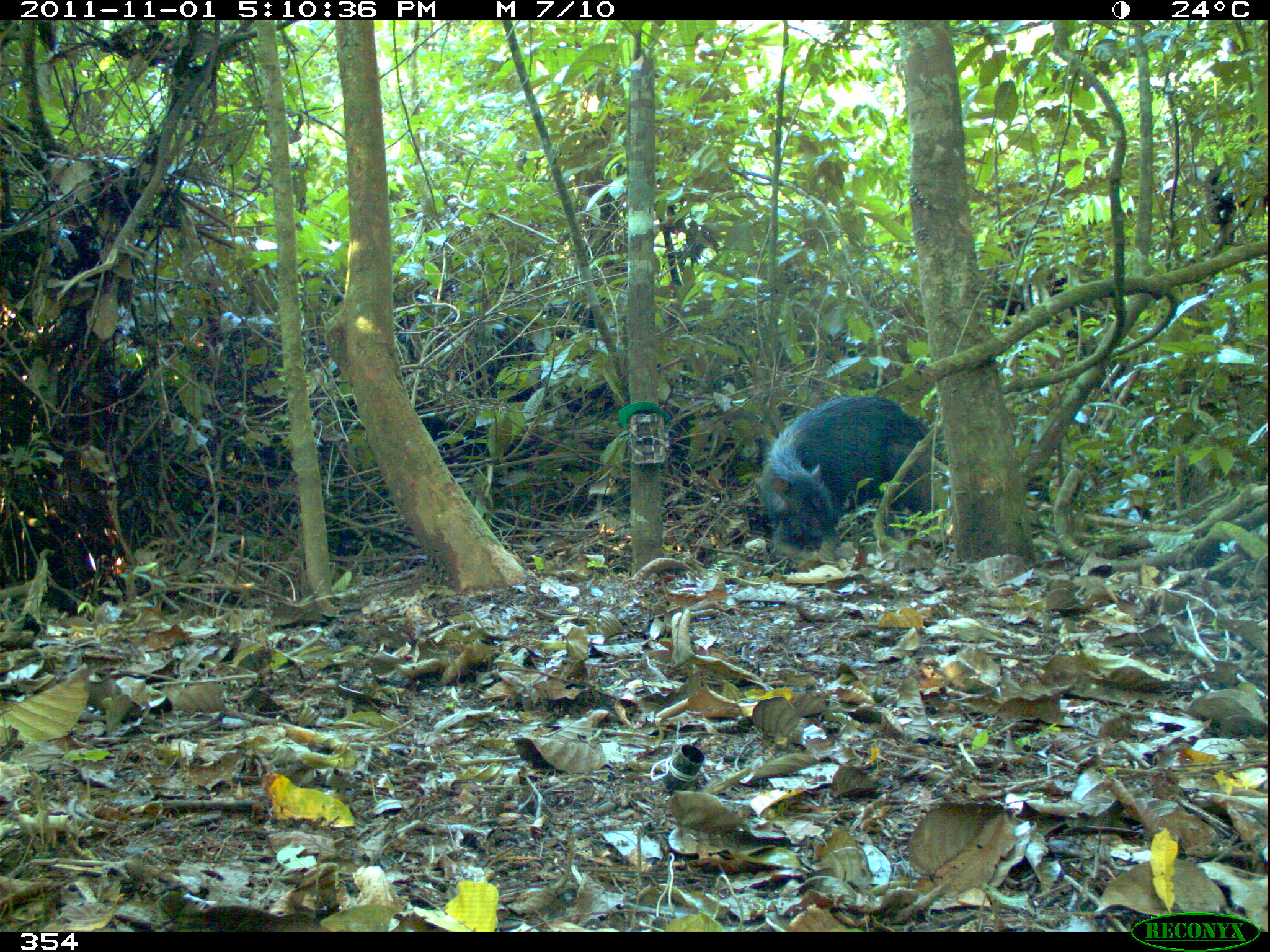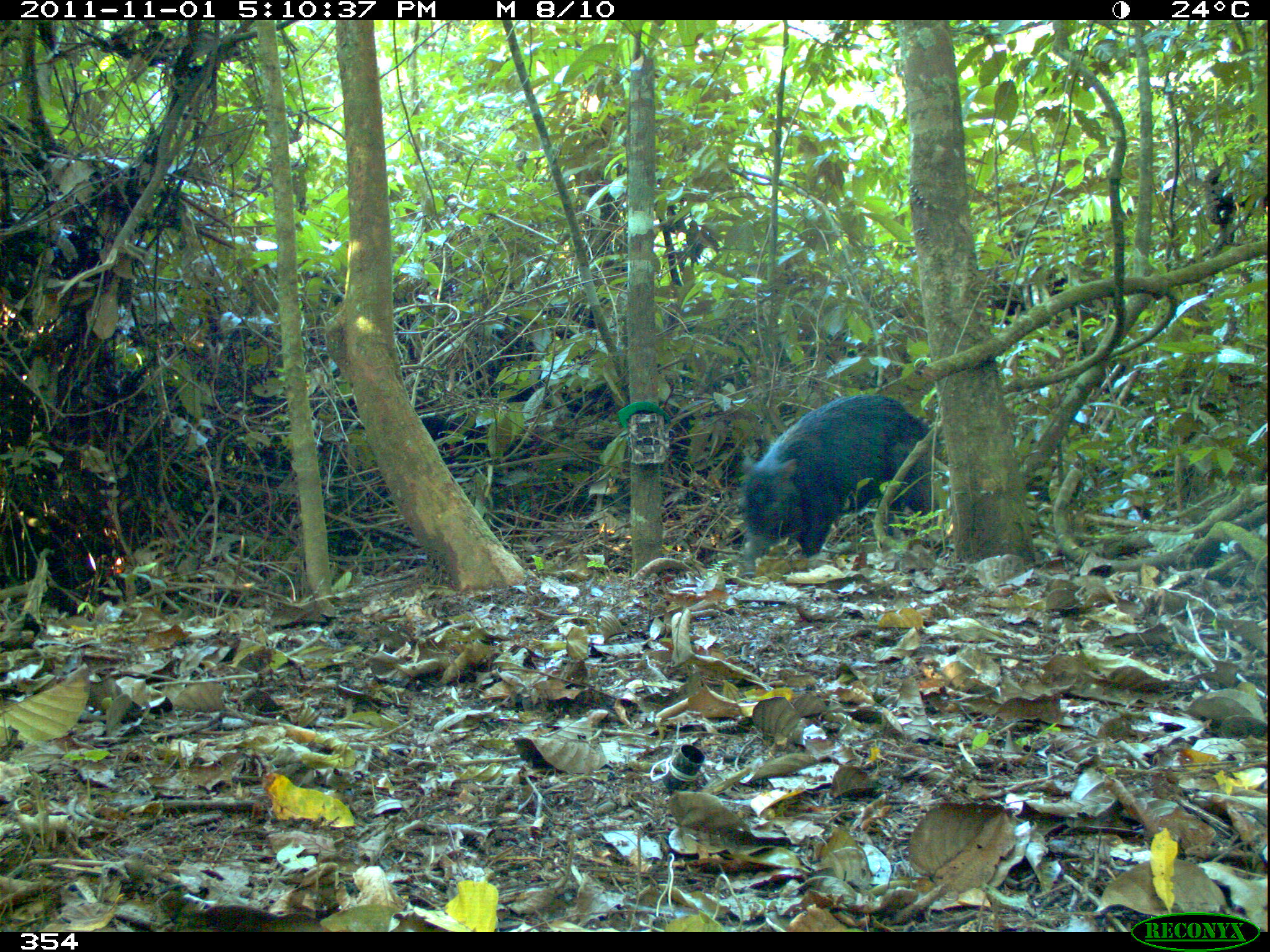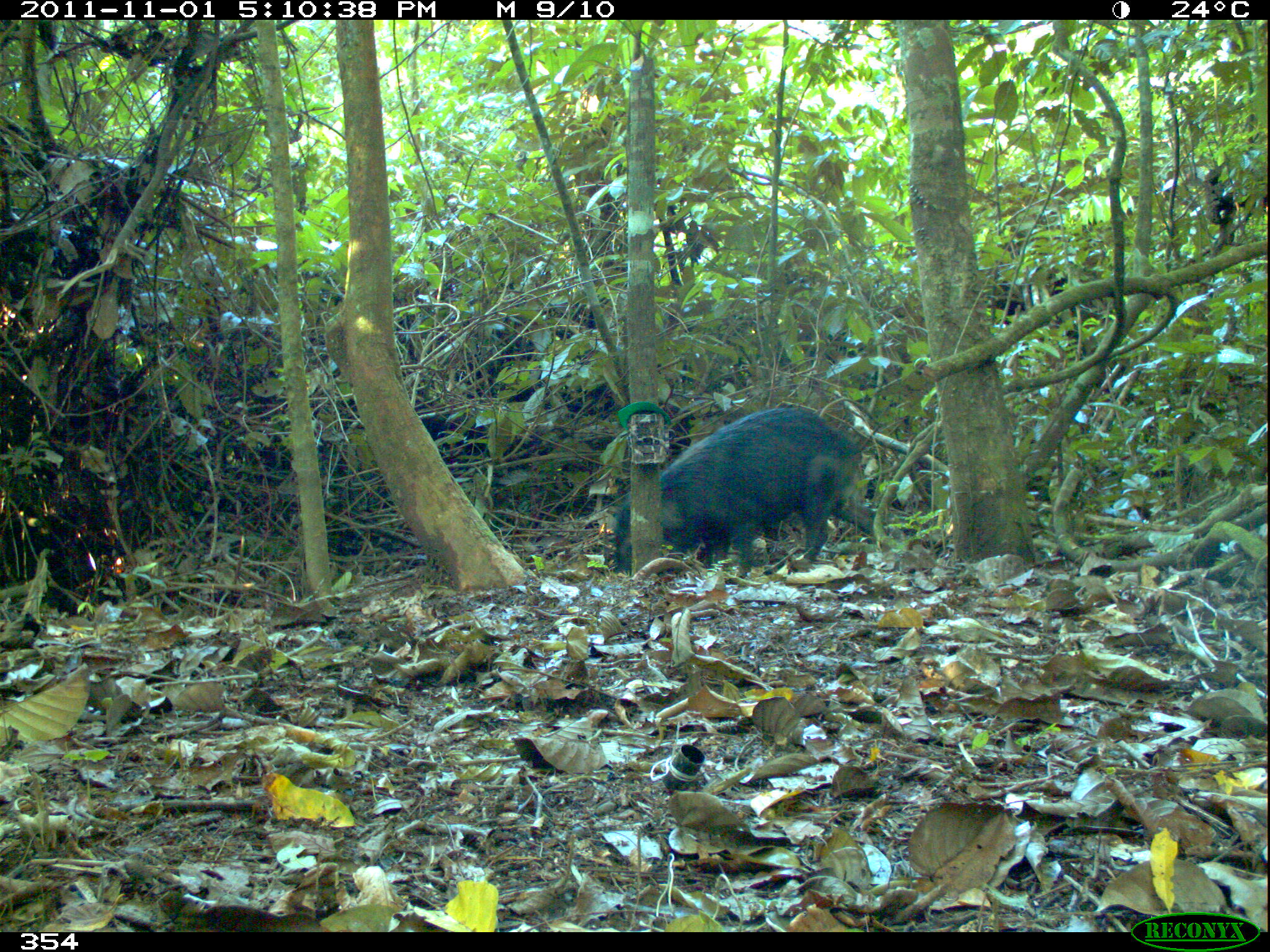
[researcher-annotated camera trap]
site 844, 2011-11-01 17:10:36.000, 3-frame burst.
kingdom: Animalia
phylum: Chordata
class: Mammalia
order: Artiodactyla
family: Tayassuidae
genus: Tayassu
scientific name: Tayassu pecari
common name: white-lipped peccary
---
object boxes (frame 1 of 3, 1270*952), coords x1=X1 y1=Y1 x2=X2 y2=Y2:
tayassu pecari: x1=757 y1=395 x2=936 y2=562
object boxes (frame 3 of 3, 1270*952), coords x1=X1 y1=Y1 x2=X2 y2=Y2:
tayassu pecari: x1=600 y1=404 x2=876 y2=579